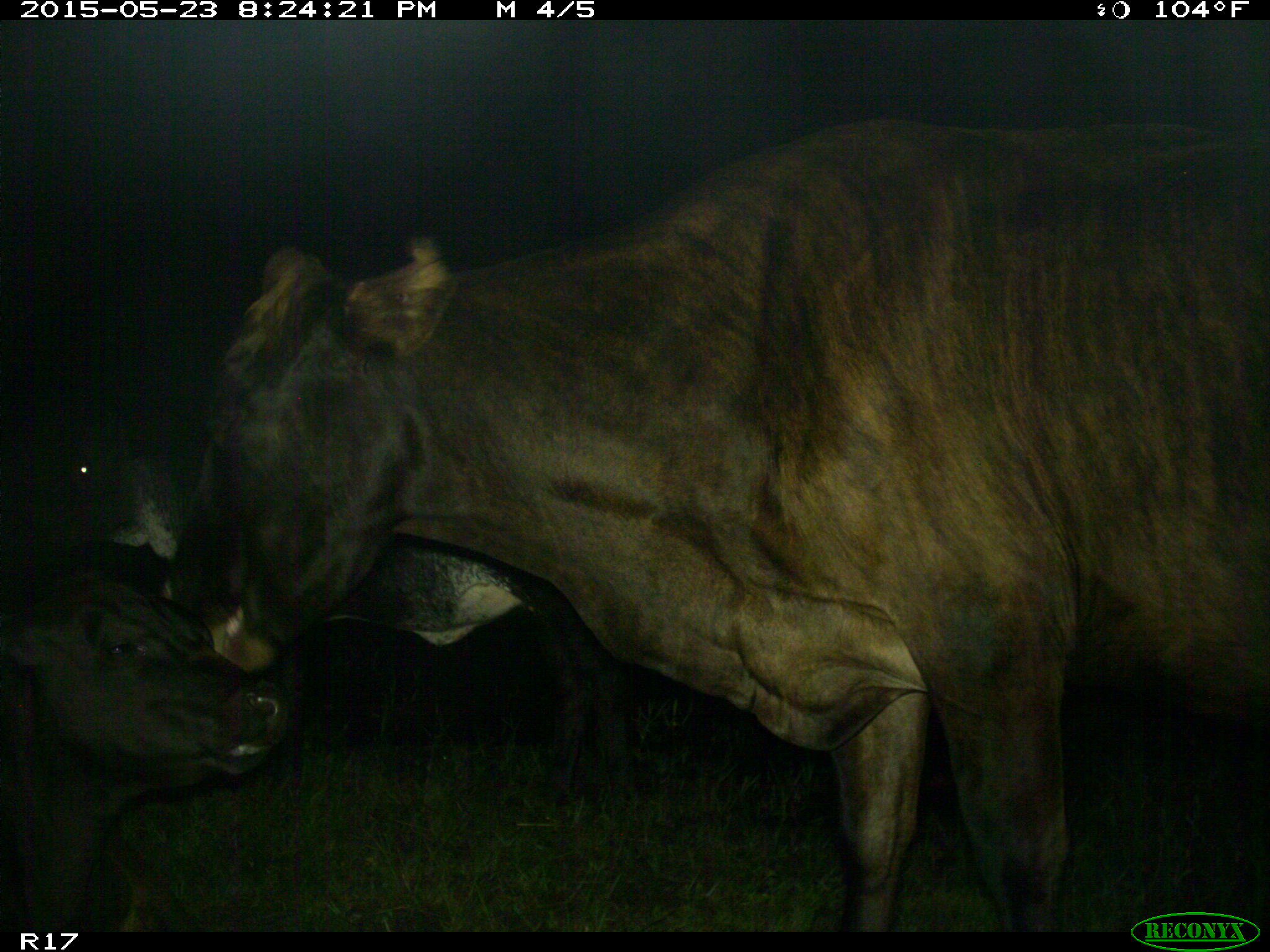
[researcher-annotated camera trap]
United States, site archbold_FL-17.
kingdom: Animalia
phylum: Chordata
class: Mammalia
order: Artiodactyla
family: Bovidae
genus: Bos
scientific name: Bos taurus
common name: domestic cow